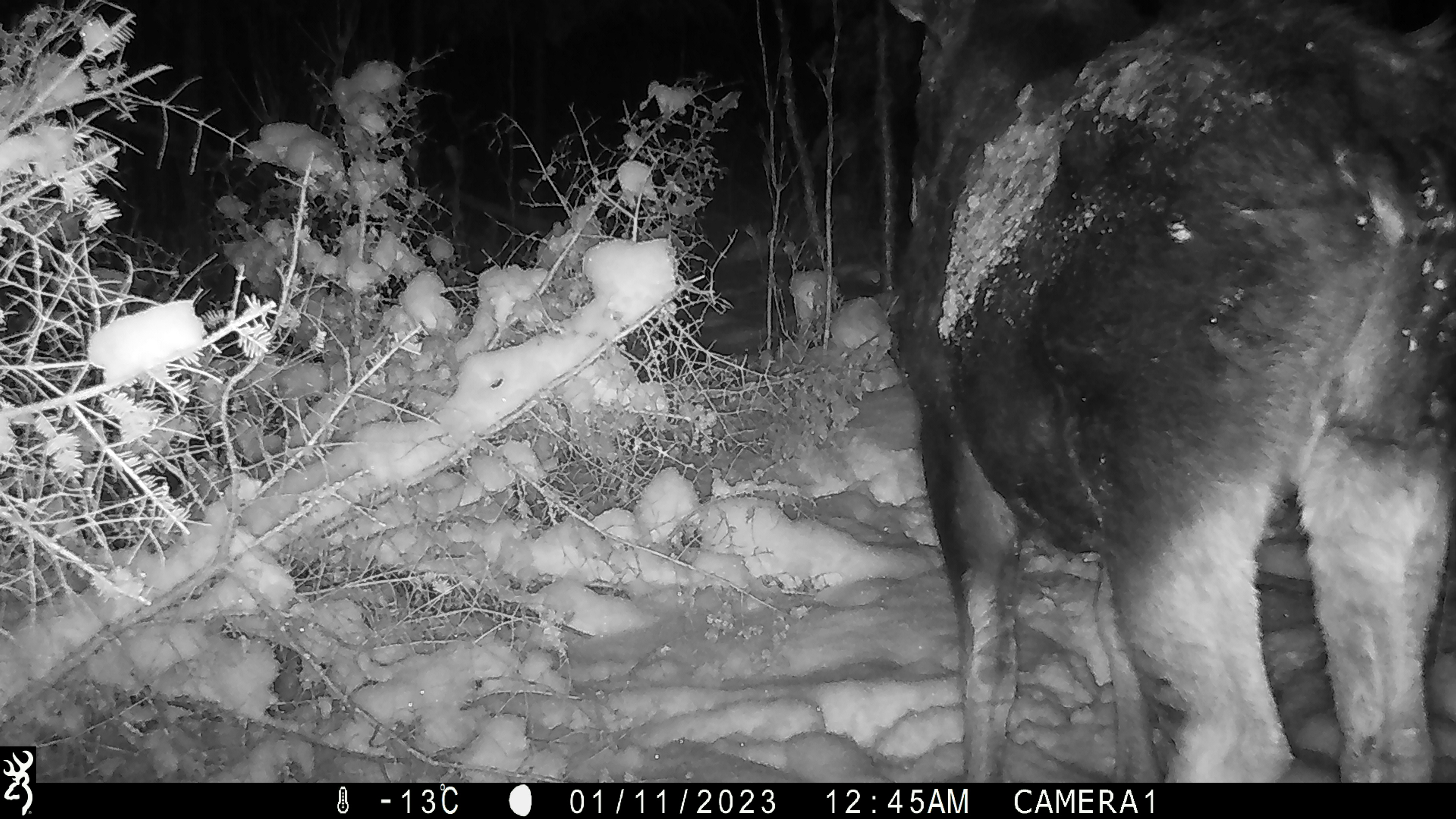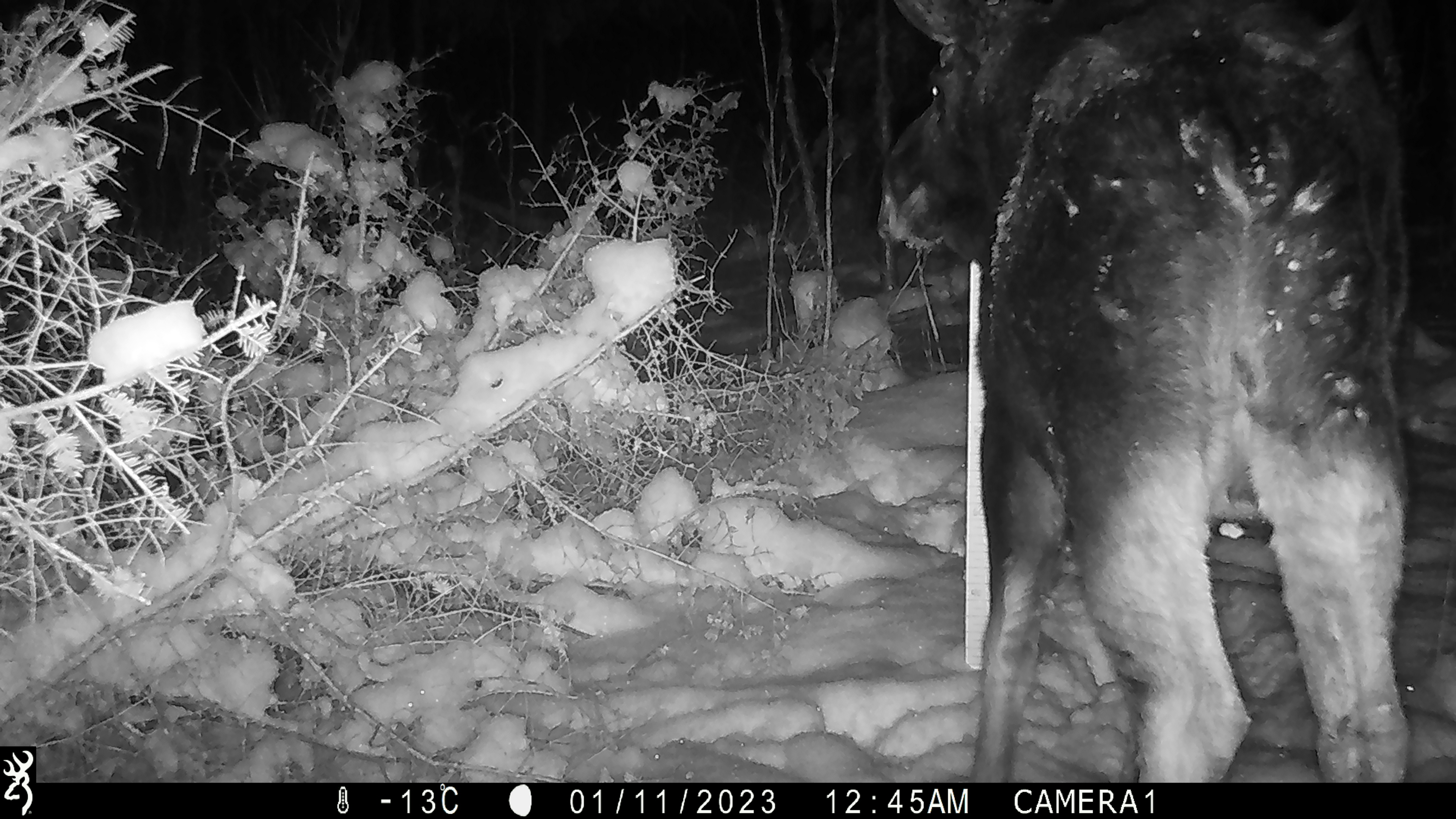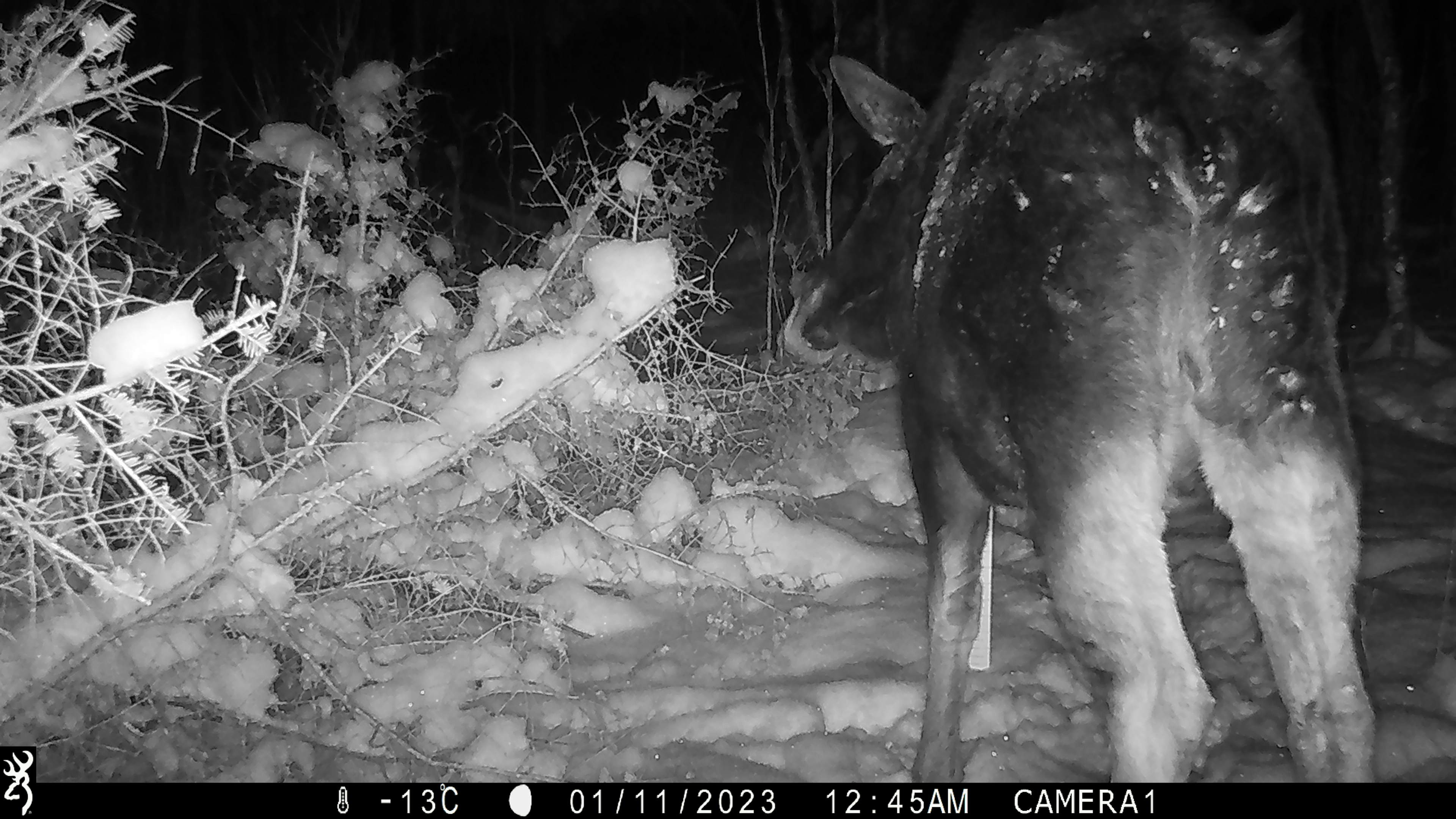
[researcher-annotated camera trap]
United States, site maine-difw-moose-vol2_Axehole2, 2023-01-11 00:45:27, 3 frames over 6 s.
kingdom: Animalia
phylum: Chordata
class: Mammalia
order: Artiodactyla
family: Cervidae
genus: Alces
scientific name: Alces alces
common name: moose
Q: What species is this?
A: Moose (Alces alces).